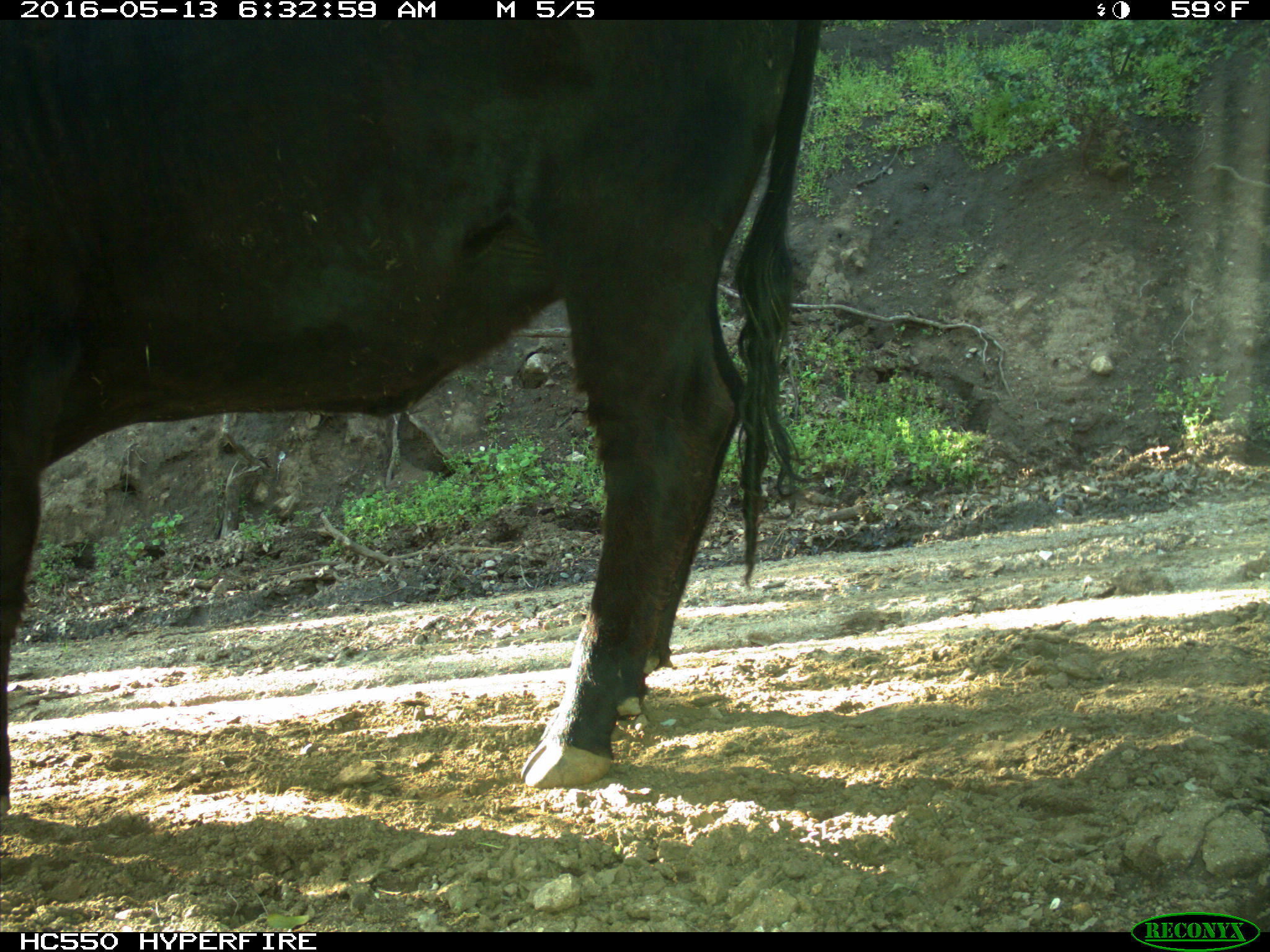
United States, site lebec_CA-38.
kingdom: Animalia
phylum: Chordata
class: Mammalia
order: Artiodactyla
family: Bovidae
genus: Bos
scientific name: Bos taurus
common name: domestic cow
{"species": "Bos taurus (domestic cow)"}